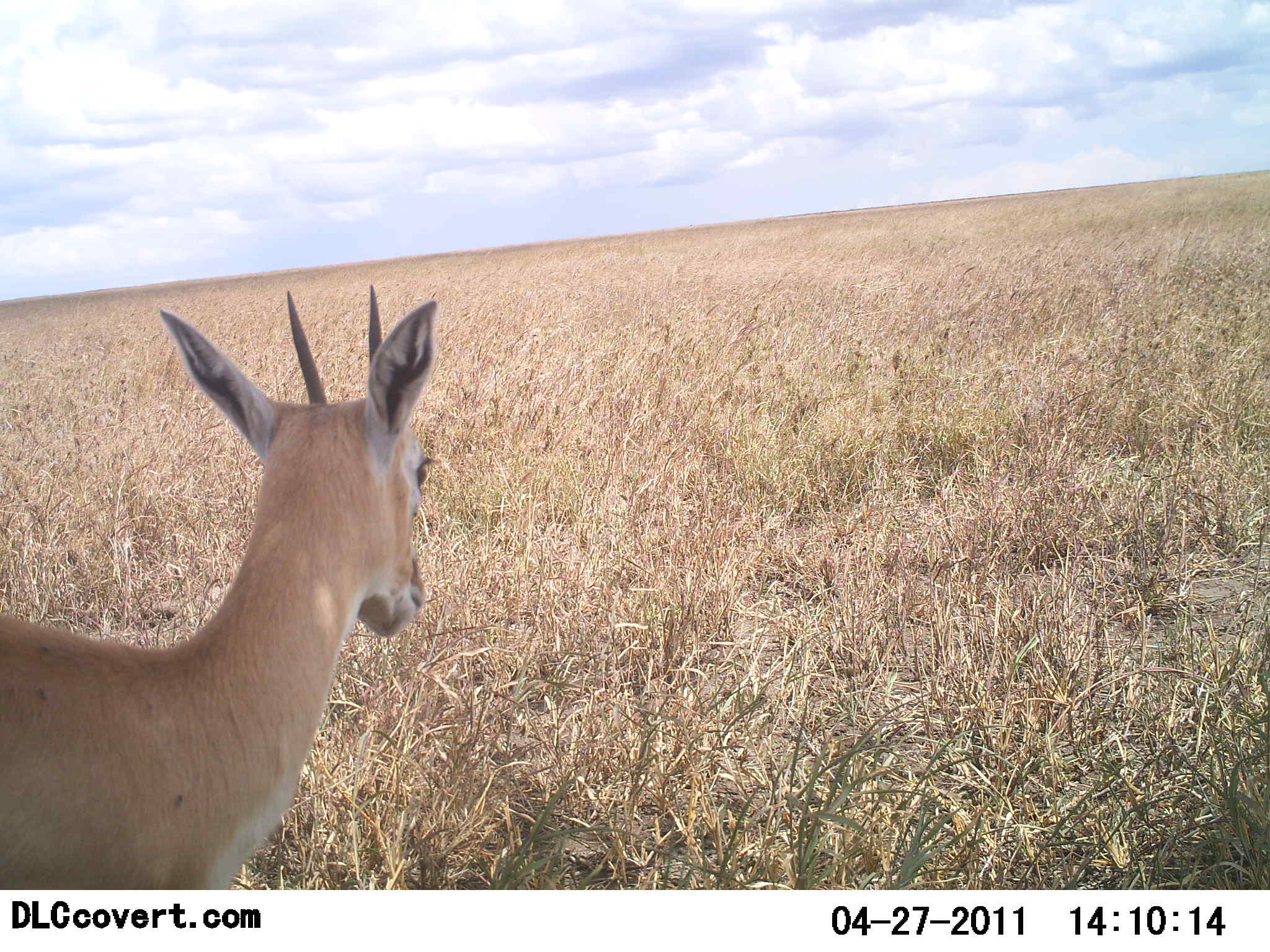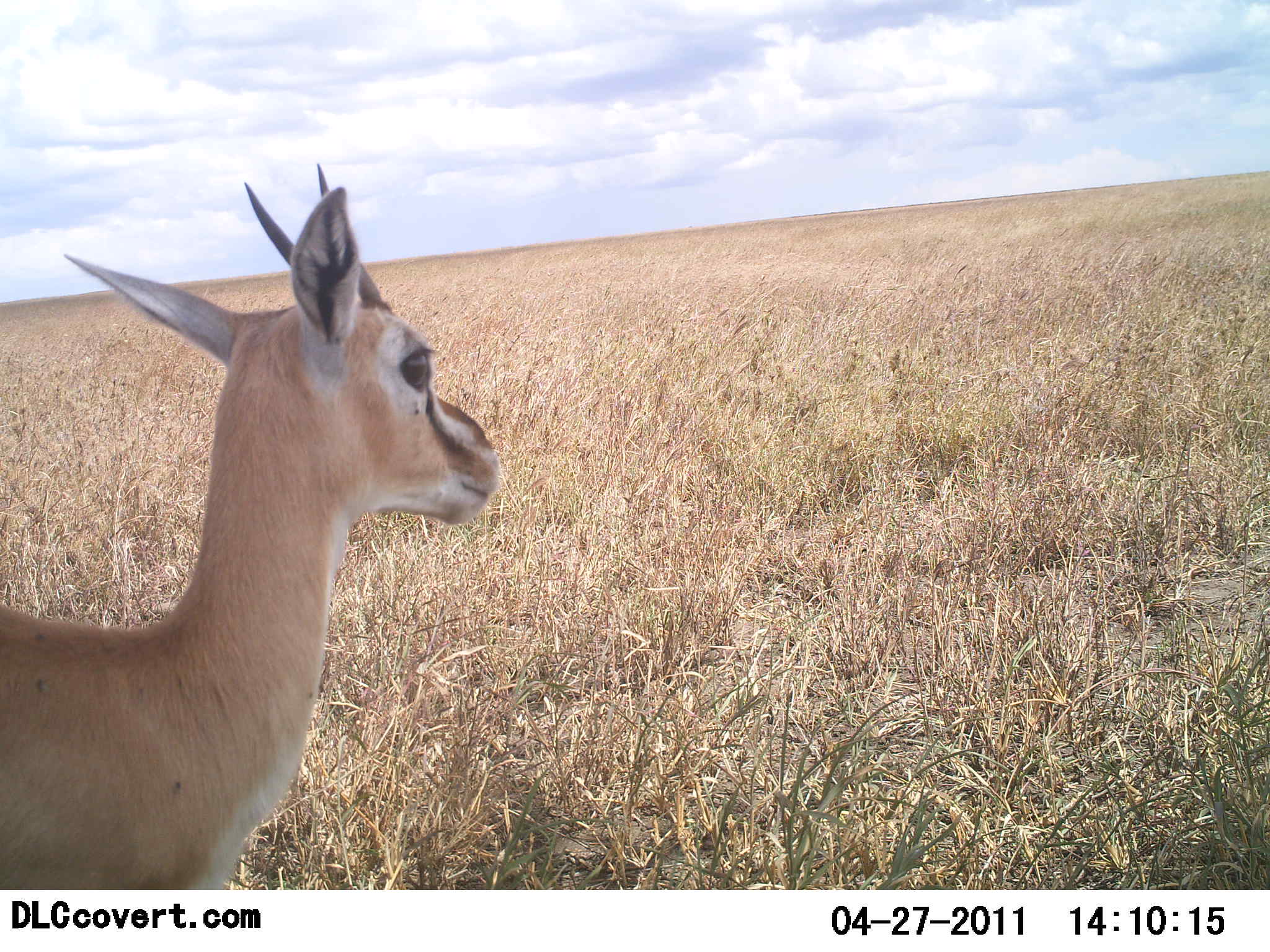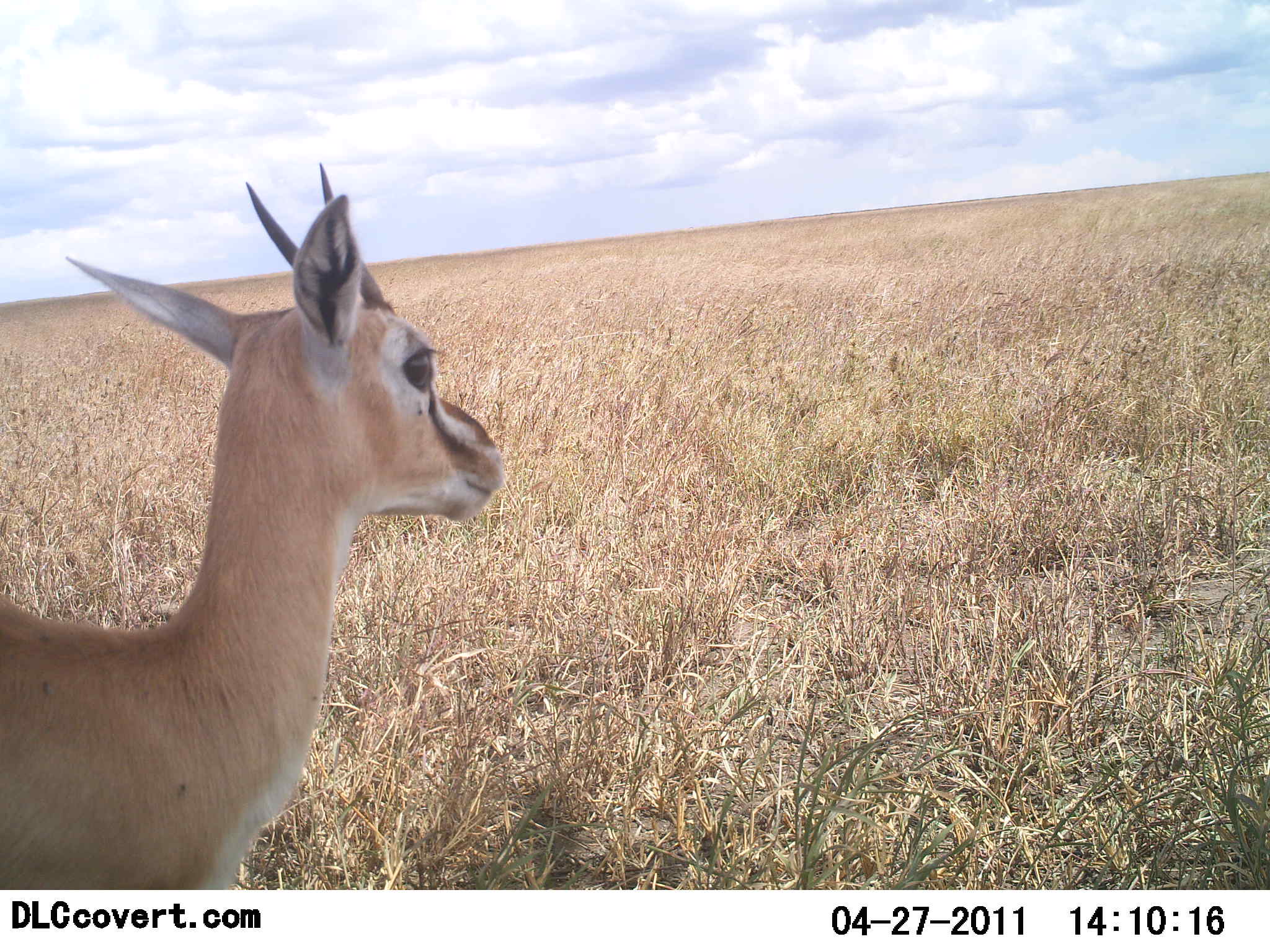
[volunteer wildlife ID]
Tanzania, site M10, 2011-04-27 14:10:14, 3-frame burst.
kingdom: Animalia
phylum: Chordata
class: Mammalia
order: Artiodactyla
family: Bovidae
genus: Eudorcas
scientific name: Eudorcas thomsonii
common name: thomson's gazelle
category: gazellethomsons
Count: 1.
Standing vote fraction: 80%.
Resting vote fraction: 0%.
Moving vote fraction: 20%.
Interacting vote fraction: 0%.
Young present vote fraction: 0%.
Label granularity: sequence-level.